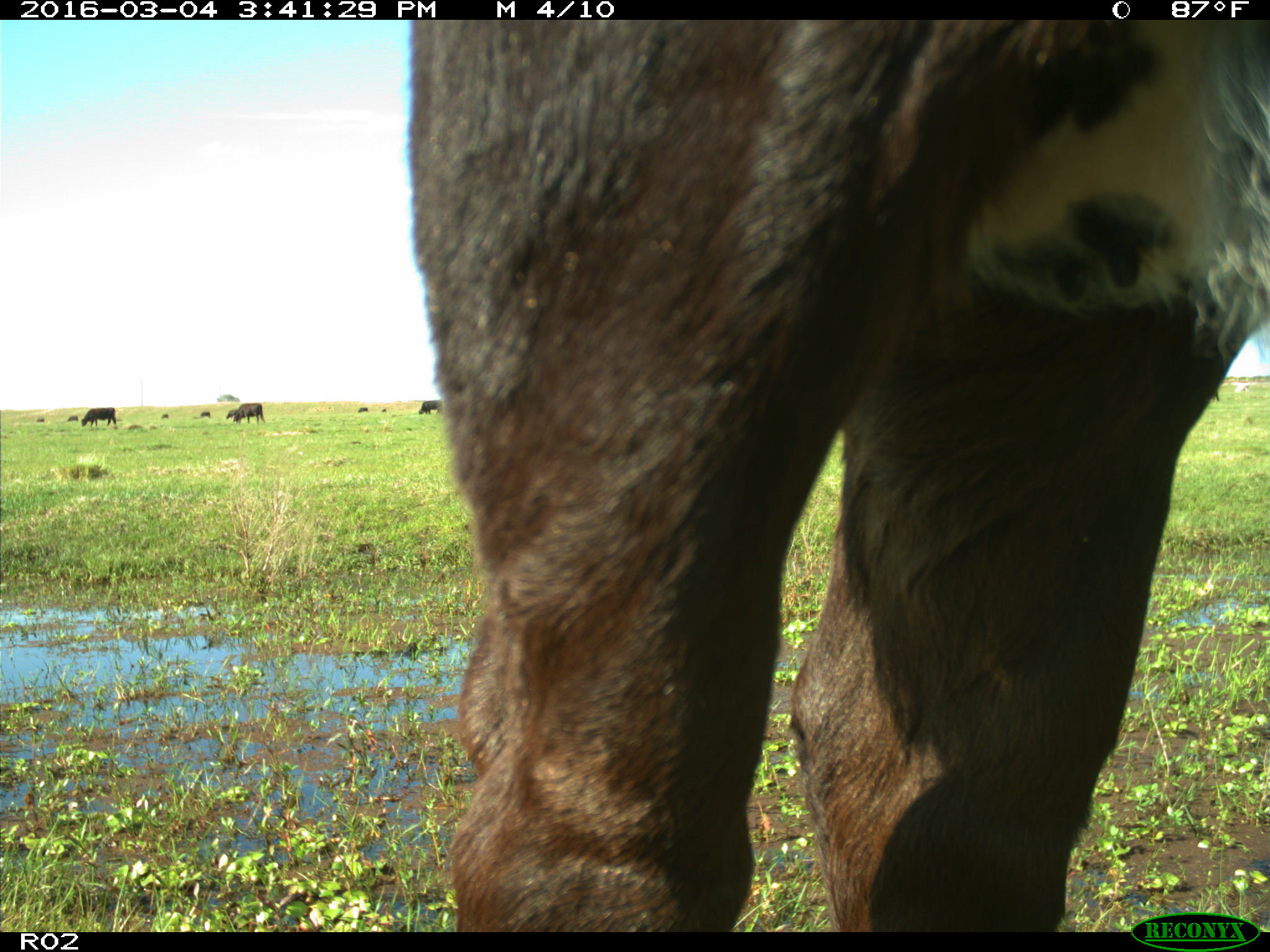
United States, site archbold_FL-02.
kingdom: Animalia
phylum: Chordata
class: Mammalia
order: Artiodactyla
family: Bovidae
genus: Bos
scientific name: Bos taurus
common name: domestic cow